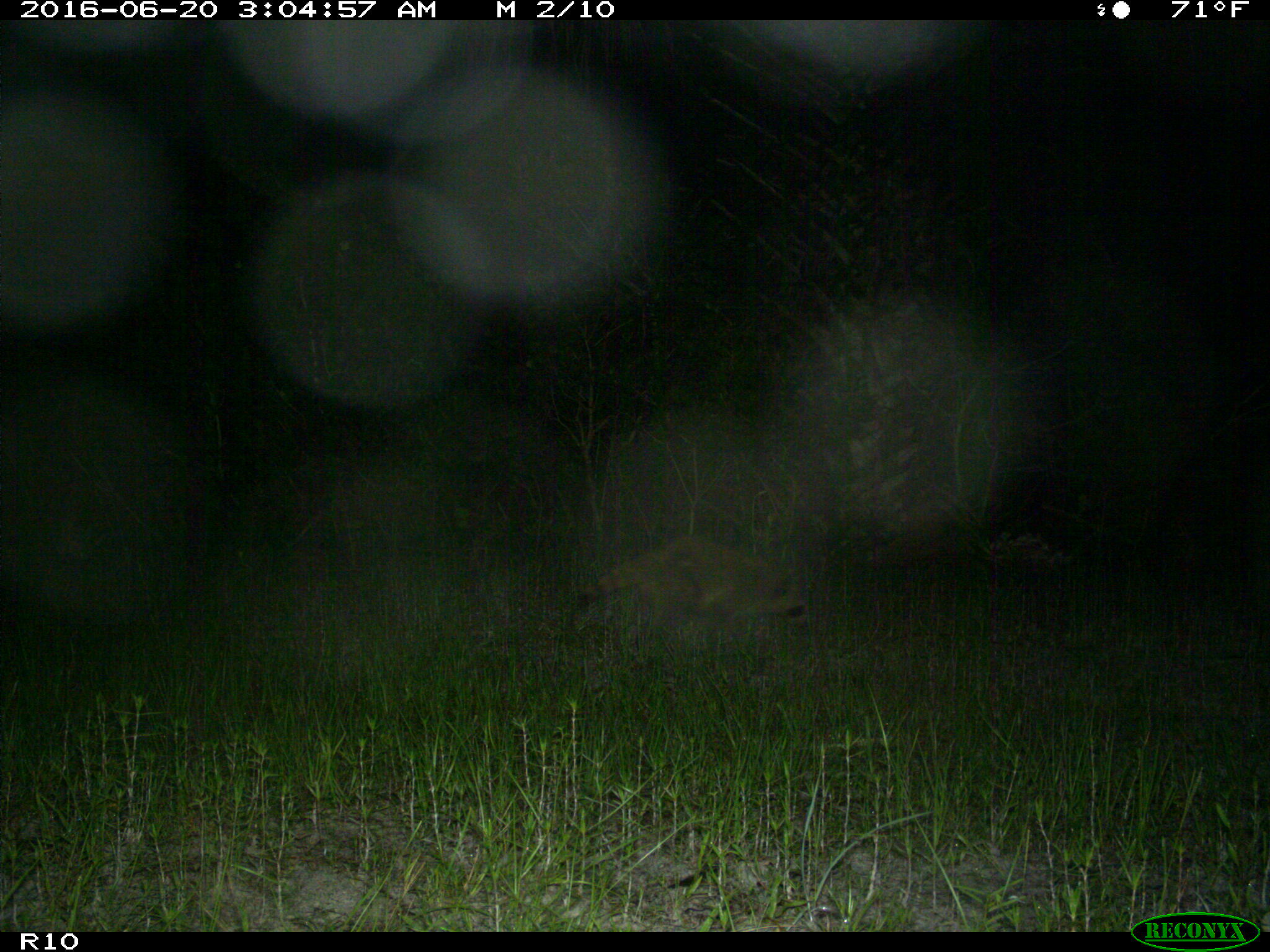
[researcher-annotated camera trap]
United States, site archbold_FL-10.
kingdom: Animalia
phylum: Chordata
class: Mammalia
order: Carnivora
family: Procyonidae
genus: Procyon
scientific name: Procyon lotor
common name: common raccoon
Procyon lotor (common raccoon).